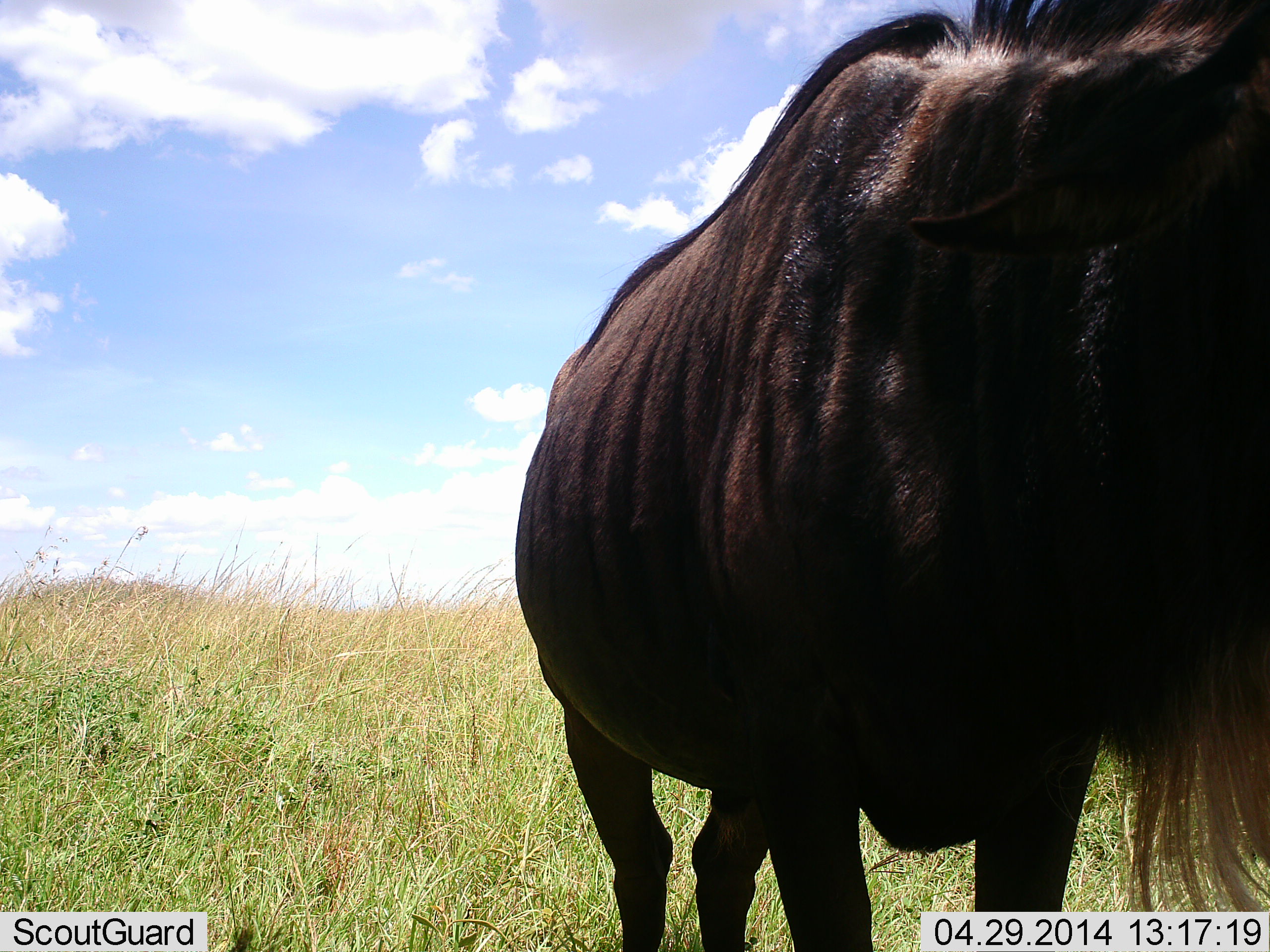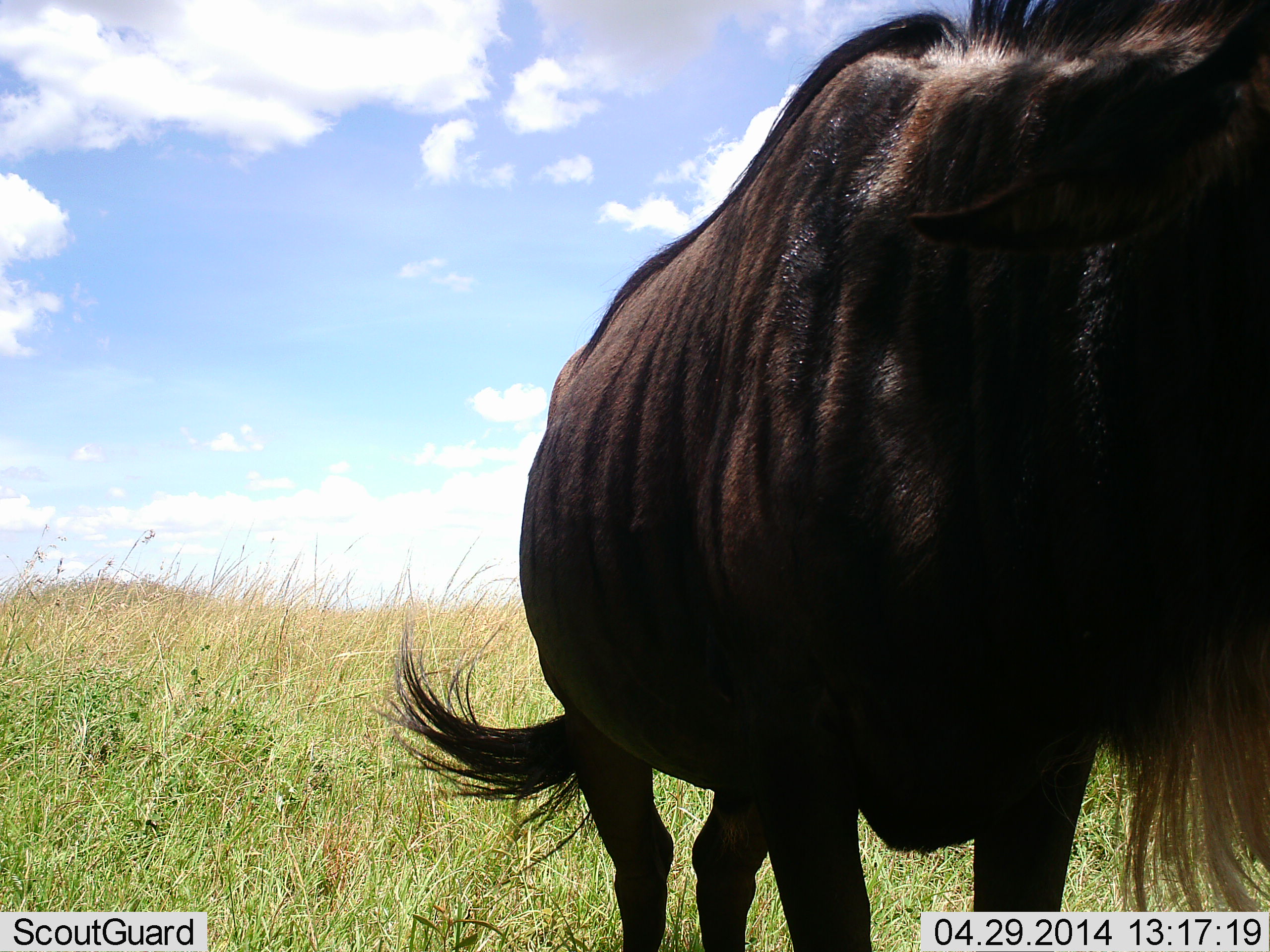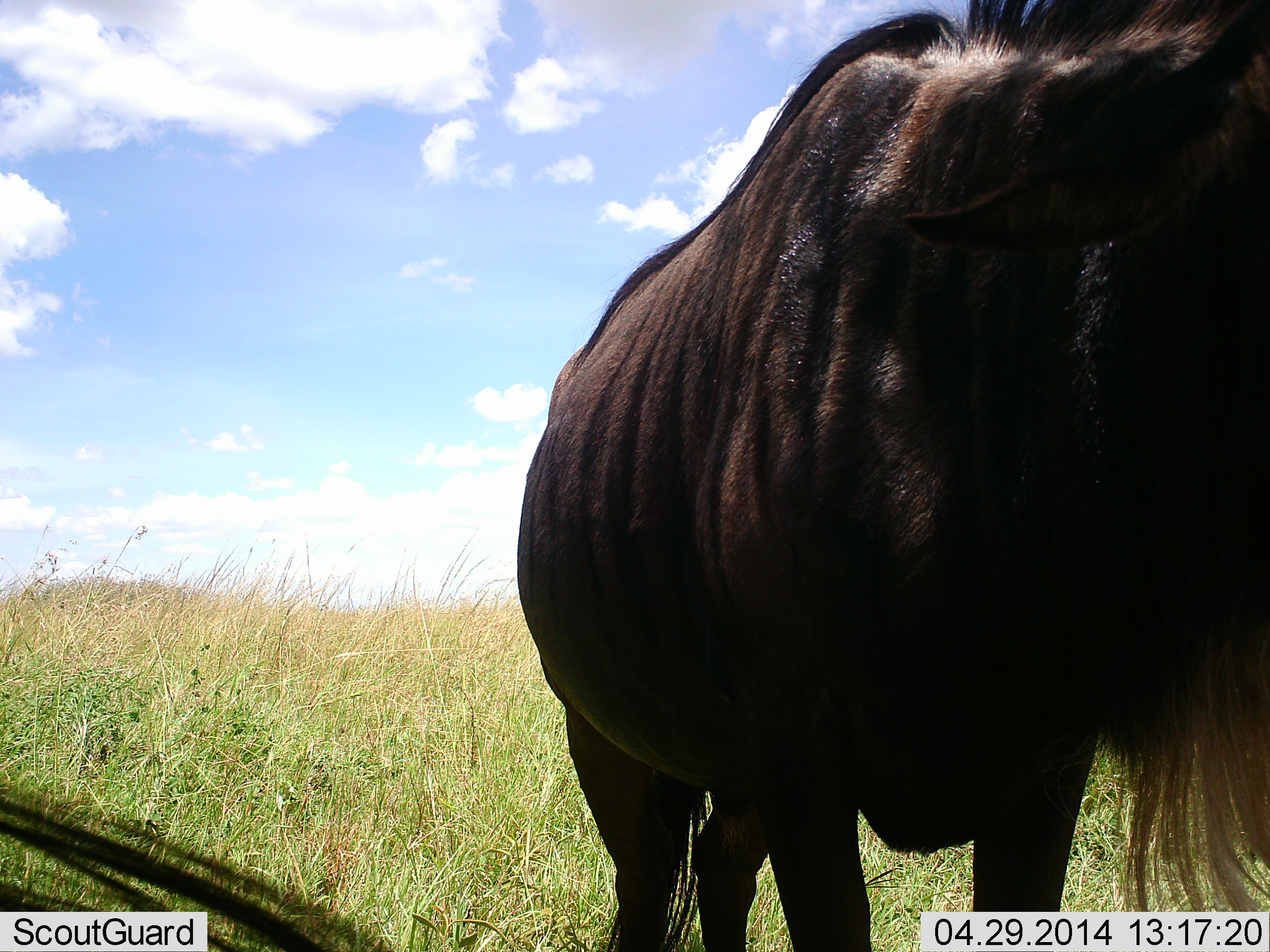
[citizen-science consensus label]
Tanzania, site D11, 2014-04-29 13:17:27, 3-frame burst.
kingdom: Animalia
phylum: Chordata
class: Mammalia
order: Artiodactyla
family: Bovidae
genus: Connochaetes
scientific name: Connochaetes taurinus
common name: blue wildebeest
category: wildebeest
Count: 1.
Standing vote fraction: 87%.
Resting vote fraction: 17%.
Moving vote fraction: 9%.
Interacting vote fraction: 0%.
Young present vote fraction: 0%.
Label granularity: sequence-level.